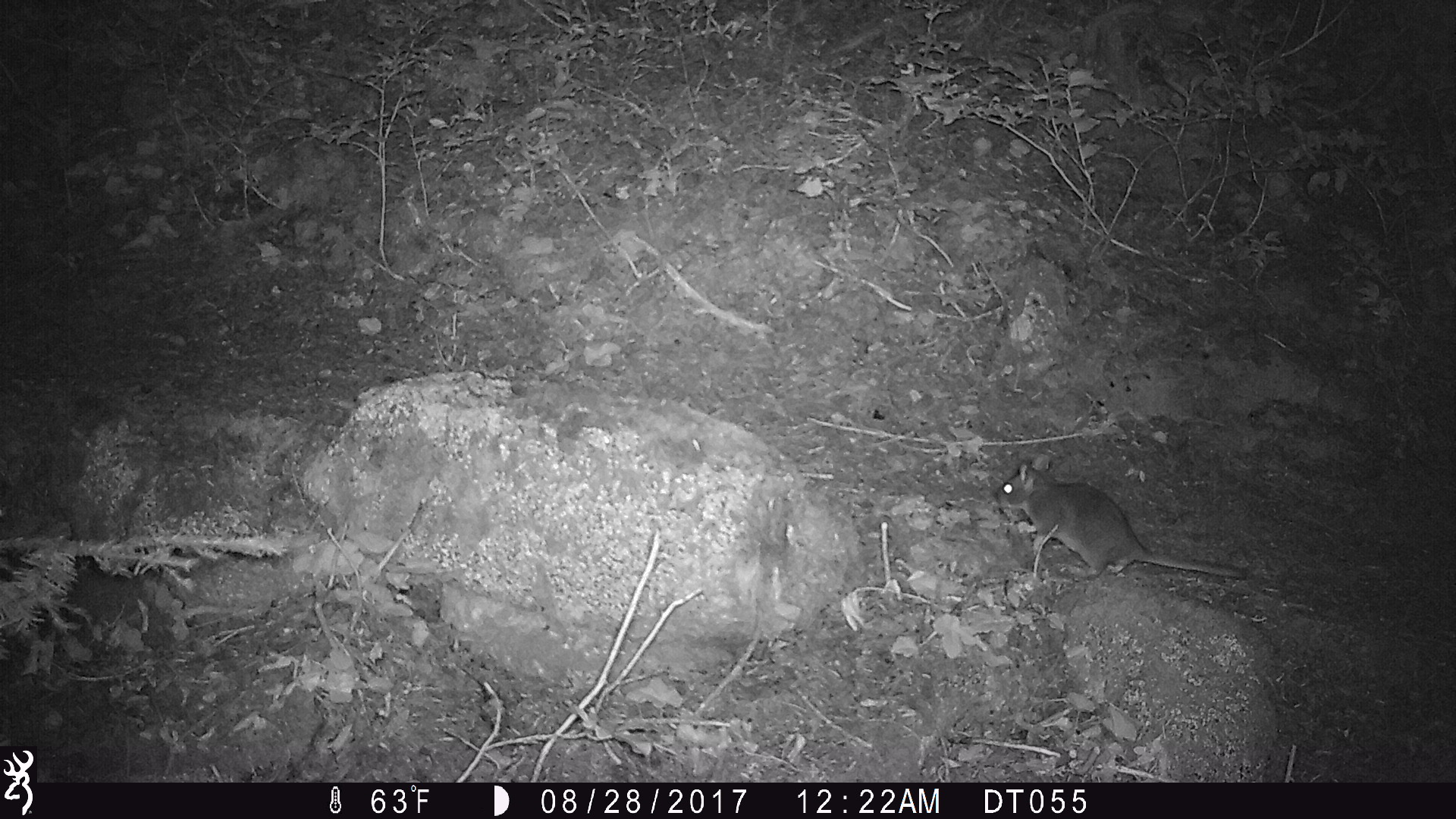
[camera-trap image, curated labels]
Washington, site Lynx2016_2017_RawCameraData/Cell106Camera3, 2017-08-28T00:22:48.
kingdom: Animalia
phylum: Chordata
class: Mammalia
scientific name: Mammalia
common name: small mammal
Small mammal (Mammalia). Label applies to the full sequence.